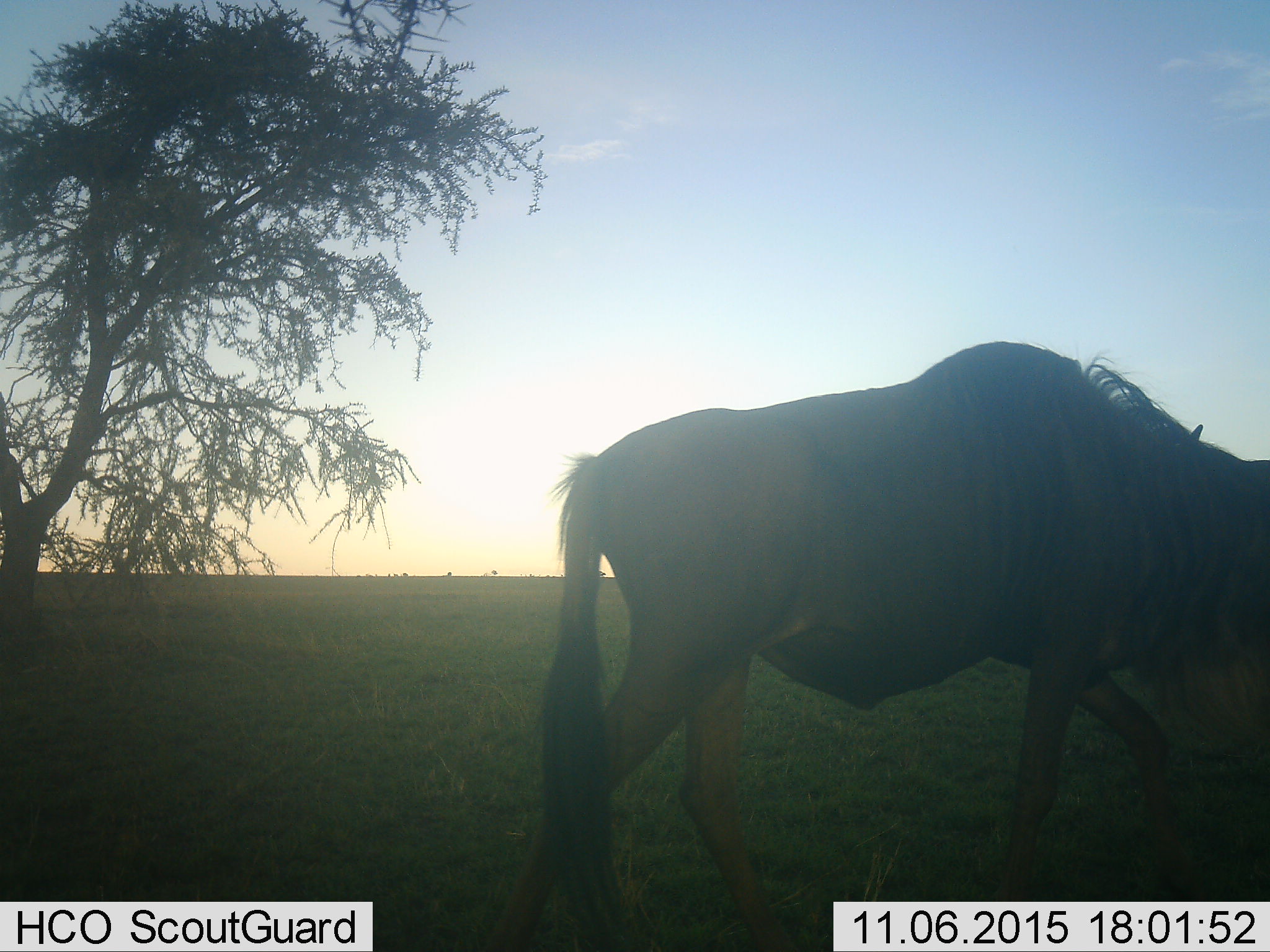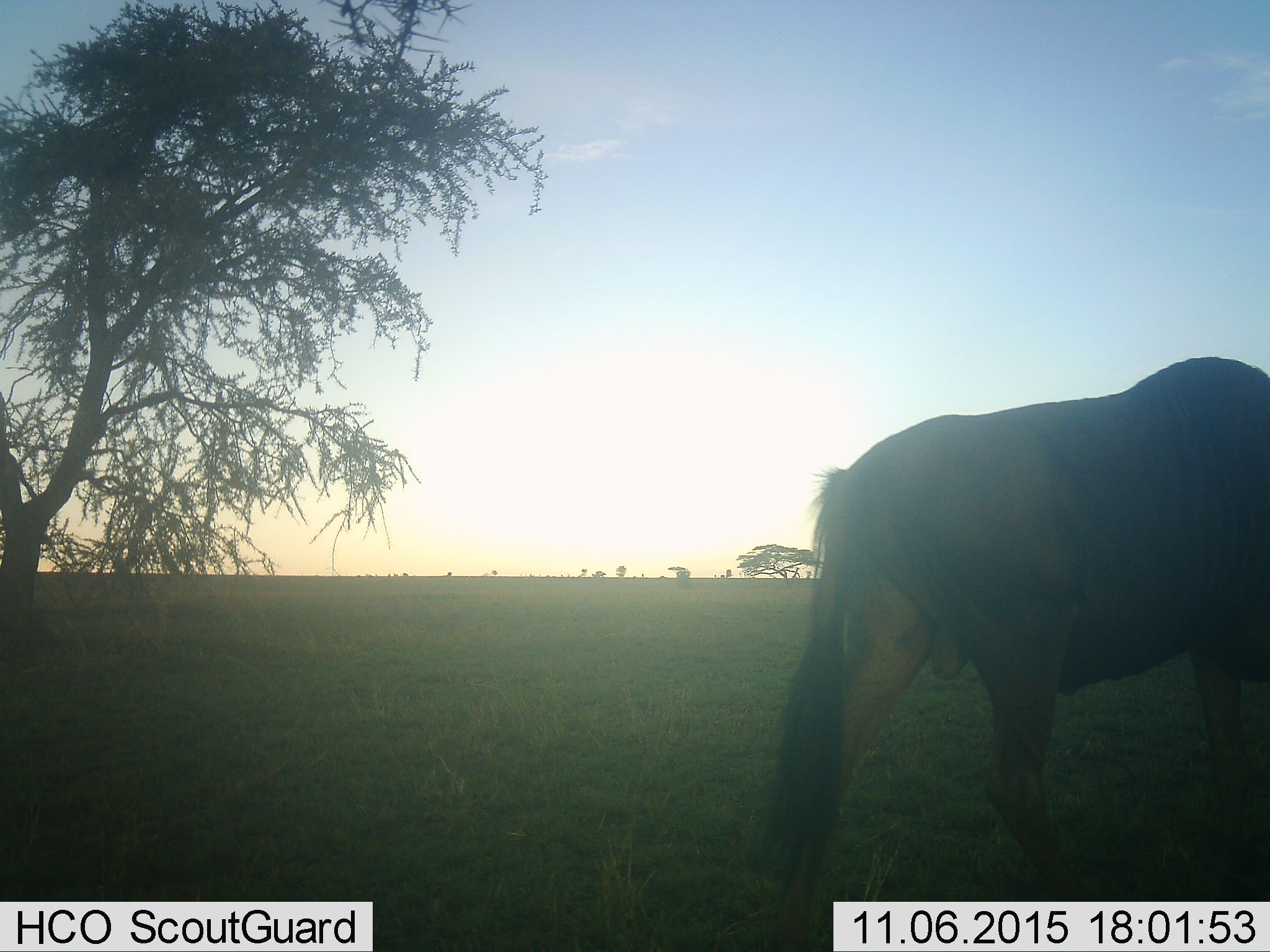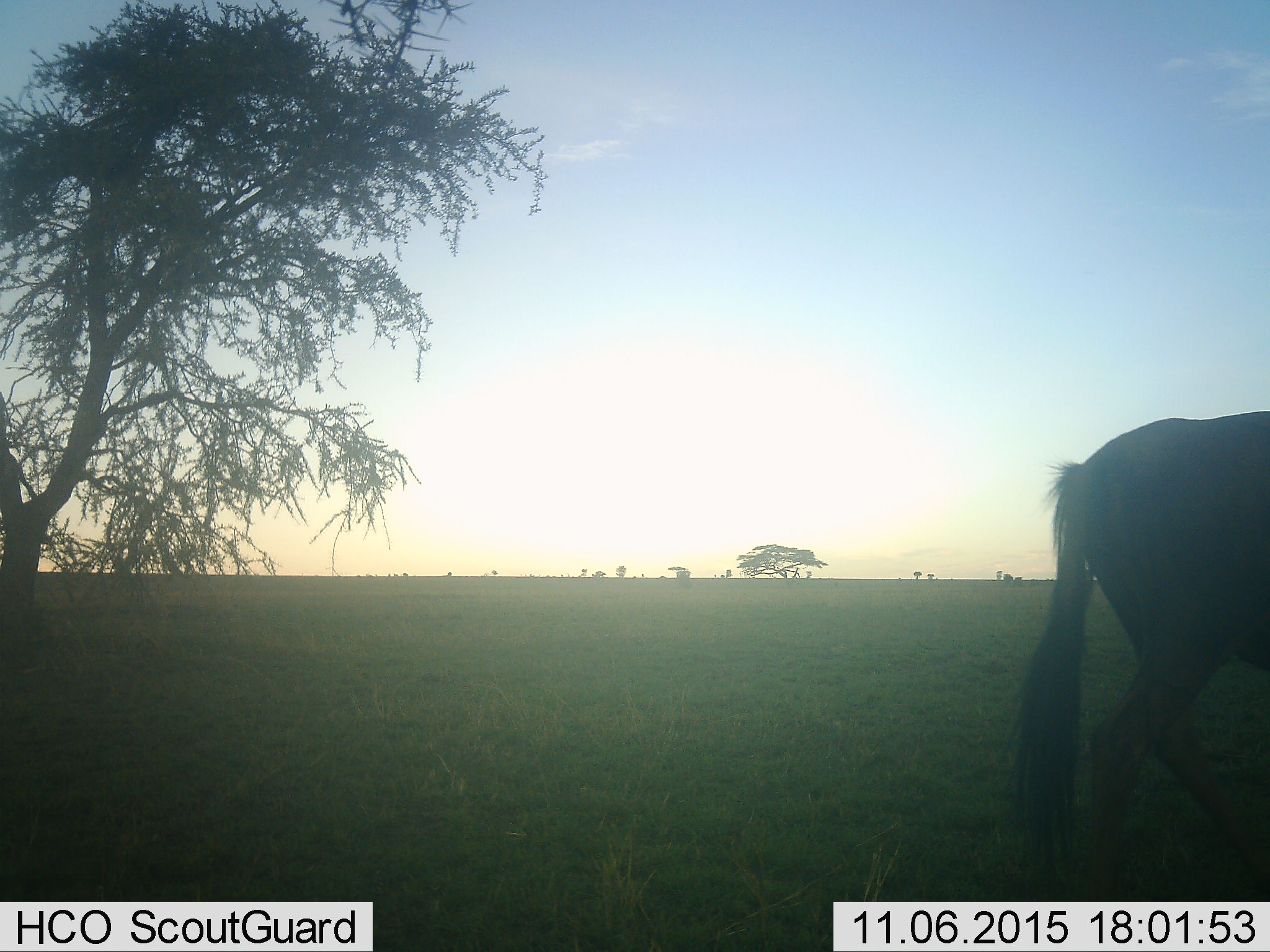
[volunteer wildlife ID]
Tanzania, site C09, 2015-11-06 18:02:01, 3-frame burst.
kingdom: Animalia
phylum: Chordata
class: Mammalia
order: Artiodactyla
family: Bovidae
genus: Connochaetes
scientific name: Connochaetes taurinus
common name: blue wildebeest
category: wildebeest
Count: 1.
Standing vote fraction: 25%.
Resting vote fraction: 0%.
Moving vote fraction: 88%.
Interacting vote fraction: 0%.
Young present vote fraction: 0%.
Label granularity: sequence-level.